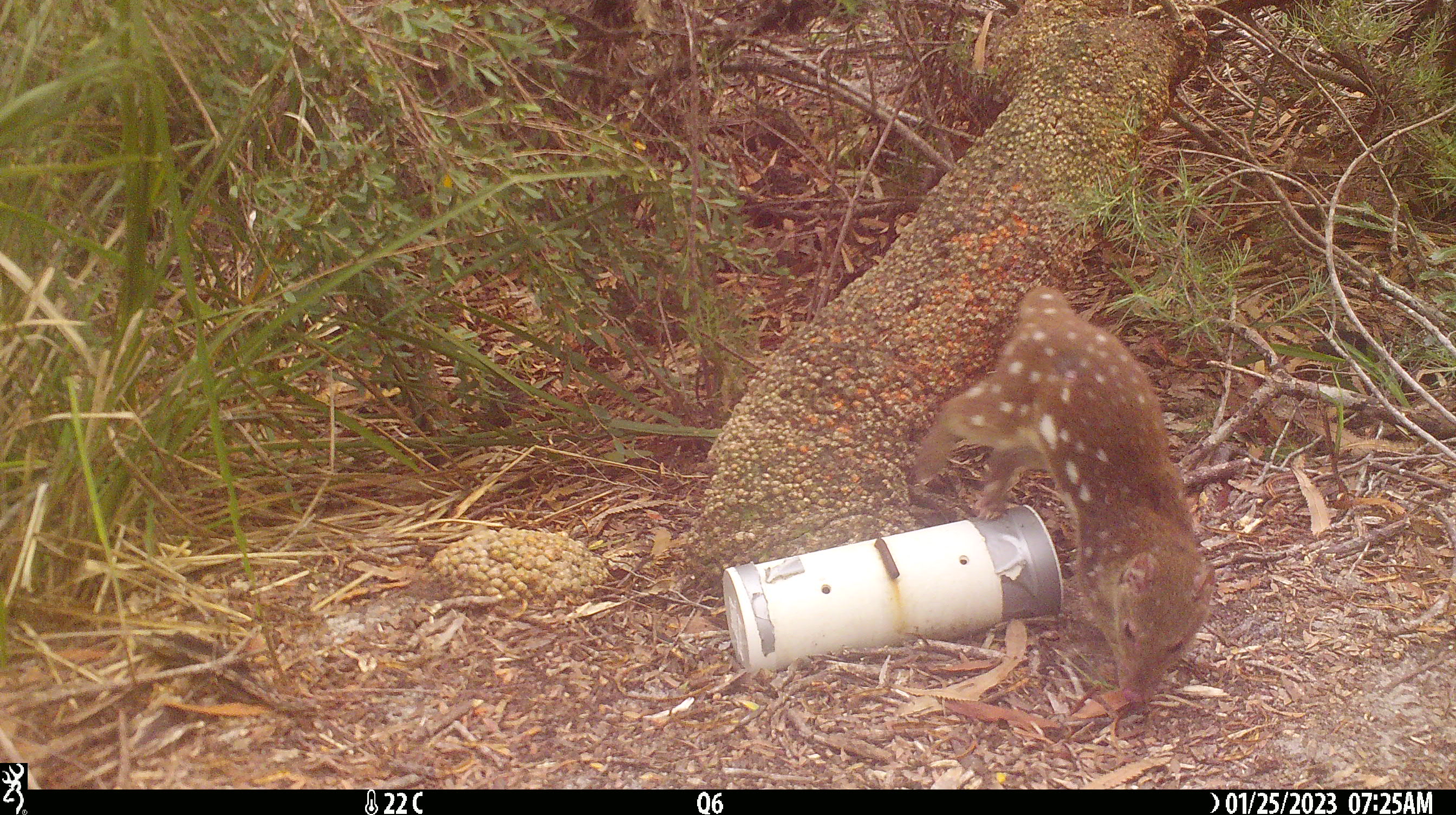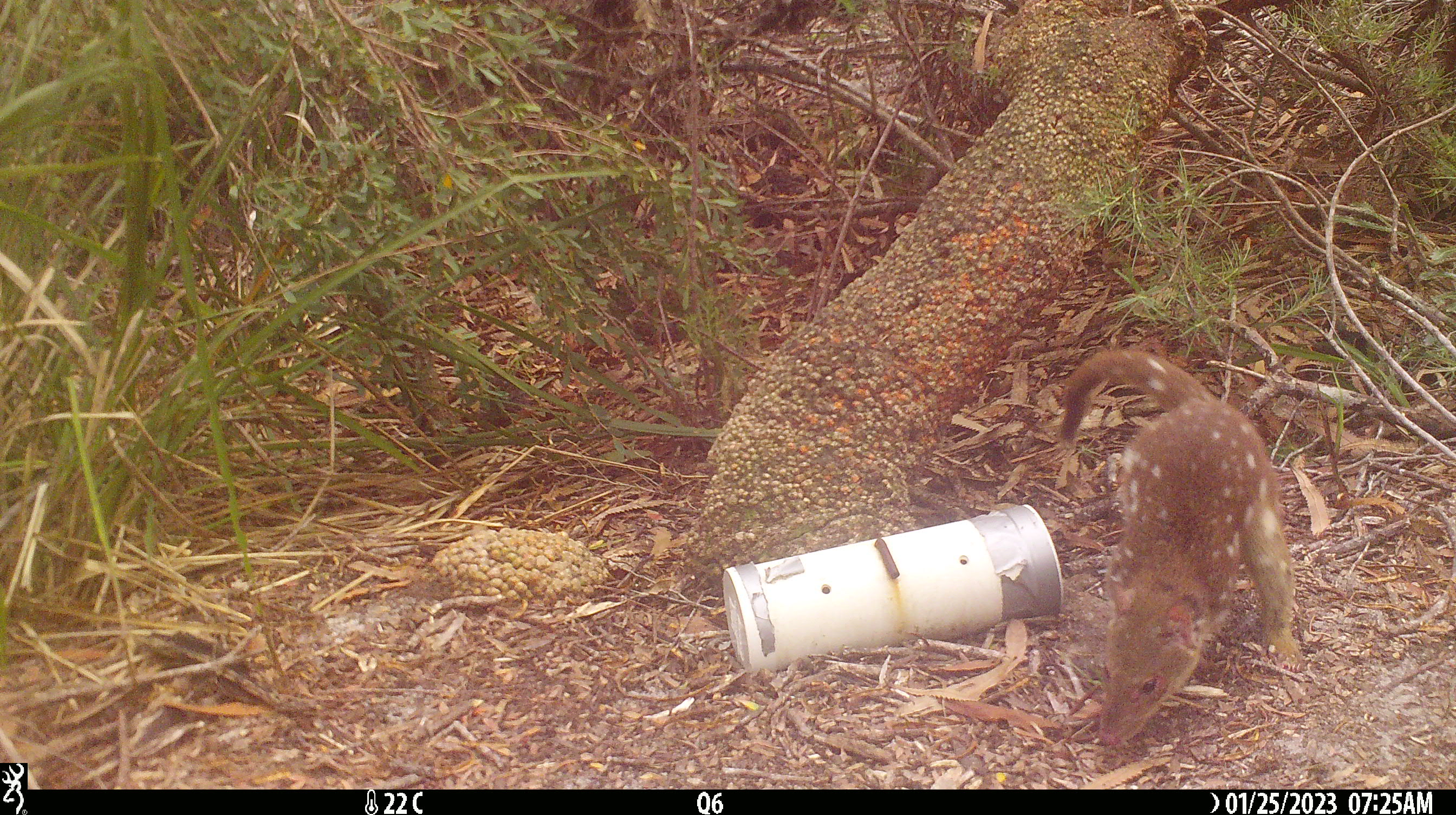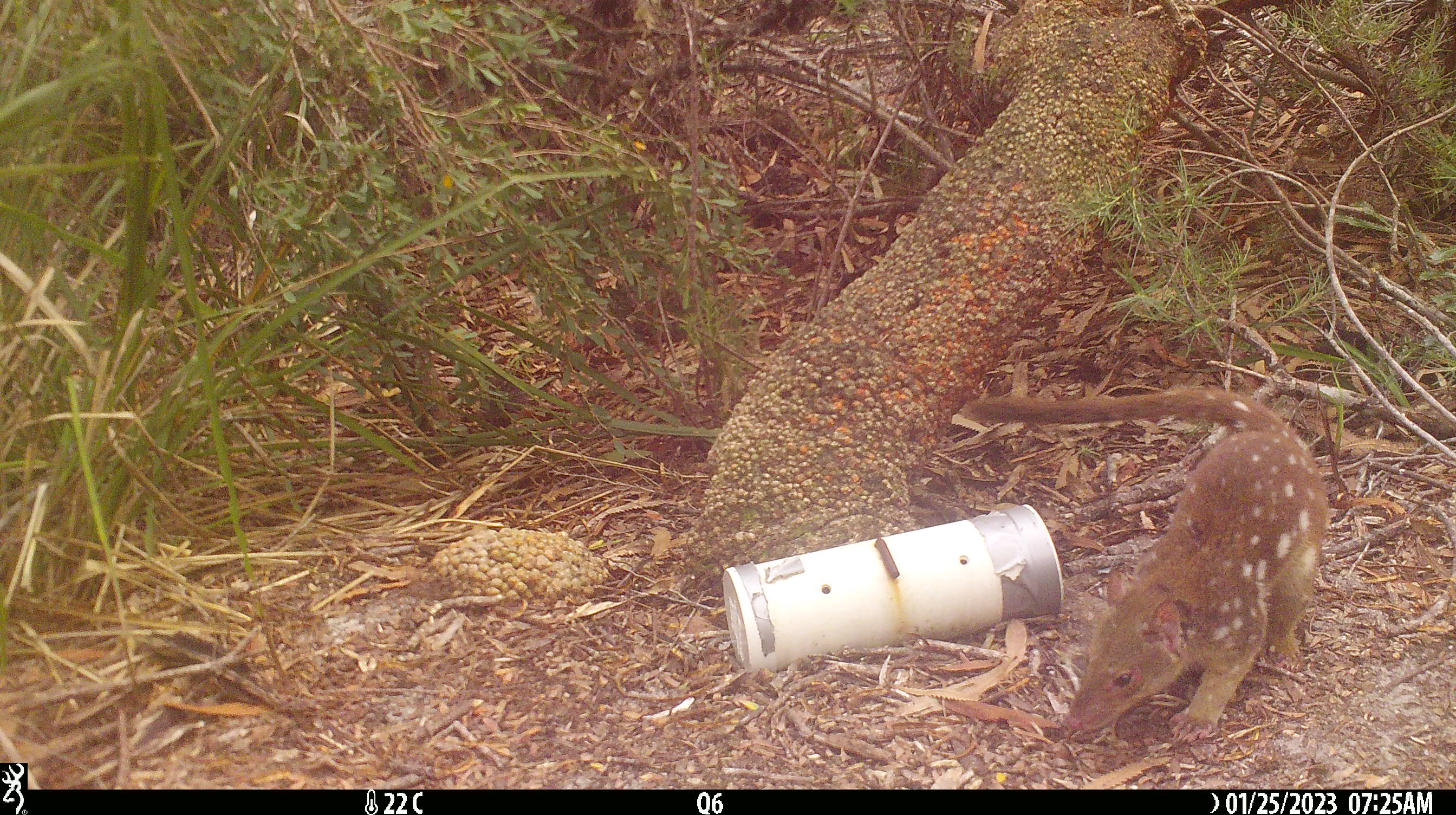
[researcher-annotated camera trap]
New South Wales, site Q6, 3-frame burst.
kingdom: Animalia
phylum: Chordata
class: Mammalia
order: Dasyuromorphia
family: Dasyuridae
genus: Dasyurus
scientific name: Dasyurus maculatus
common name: spotted-tailed quoll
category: quoll